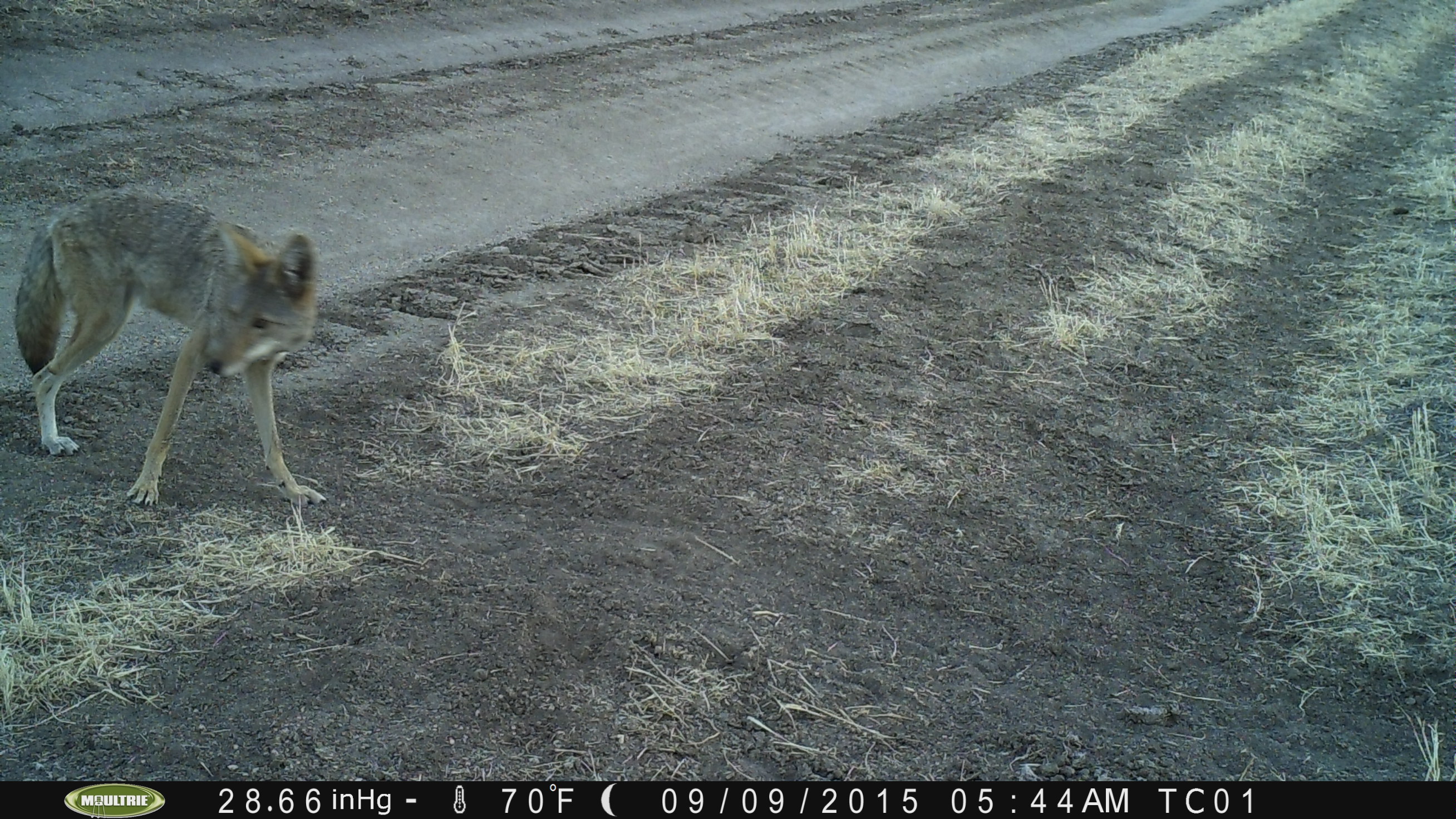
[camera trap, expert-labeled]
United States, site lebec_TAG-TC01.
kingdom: Animalia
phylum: Chordata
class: Mammalia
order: Carnivora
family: Canidae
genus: Canis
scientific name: Canis latrans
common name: coyote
Canis latrans (coyote).